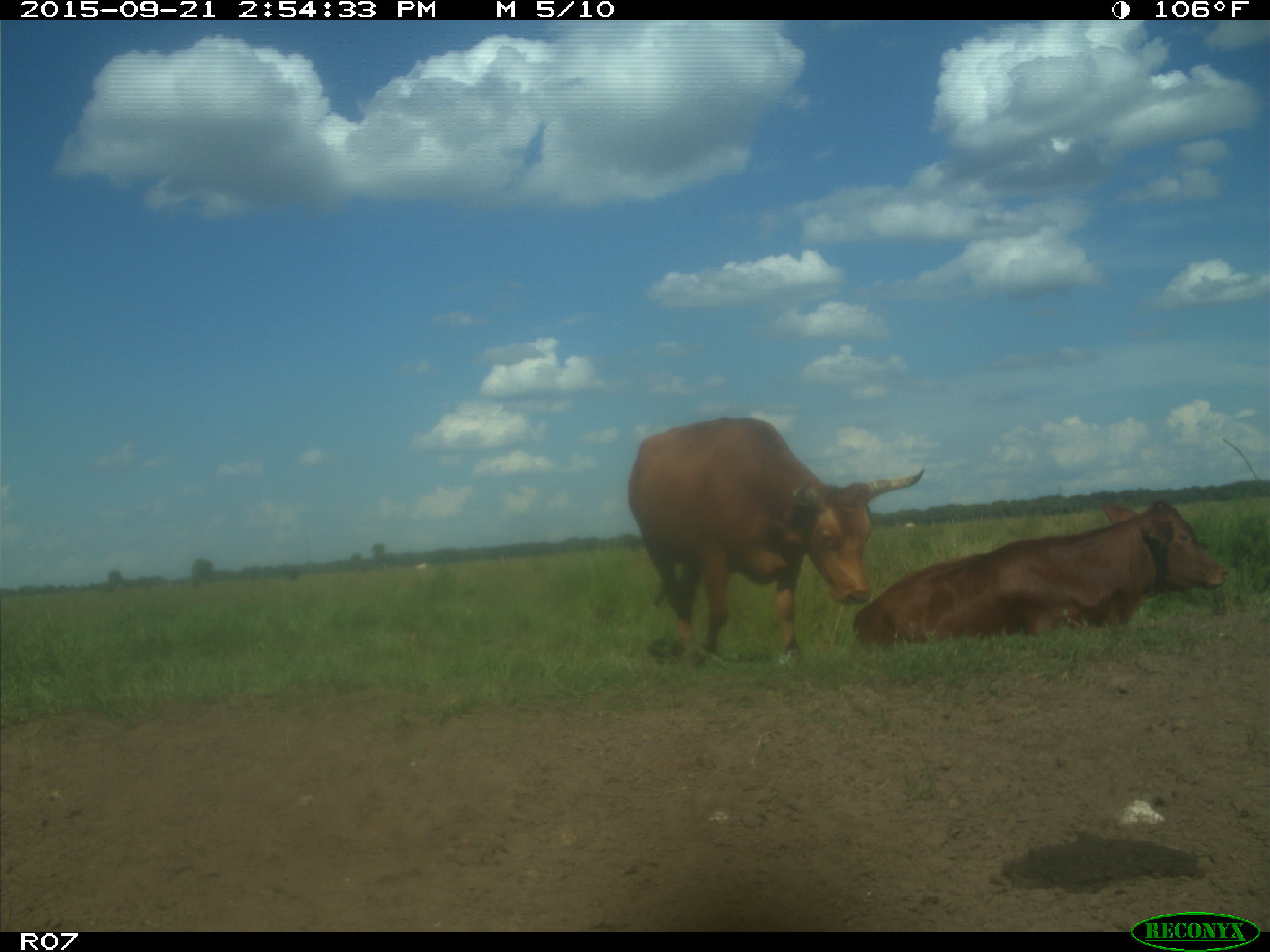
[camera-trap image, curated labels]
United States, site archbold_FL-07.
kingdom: Animalia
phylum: Chordata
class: Mammalia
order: Artiodactyla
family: Bovidae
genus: Bos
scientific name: Bos taurus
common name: domestic cow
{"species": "Bos taurus (domestic cow)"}